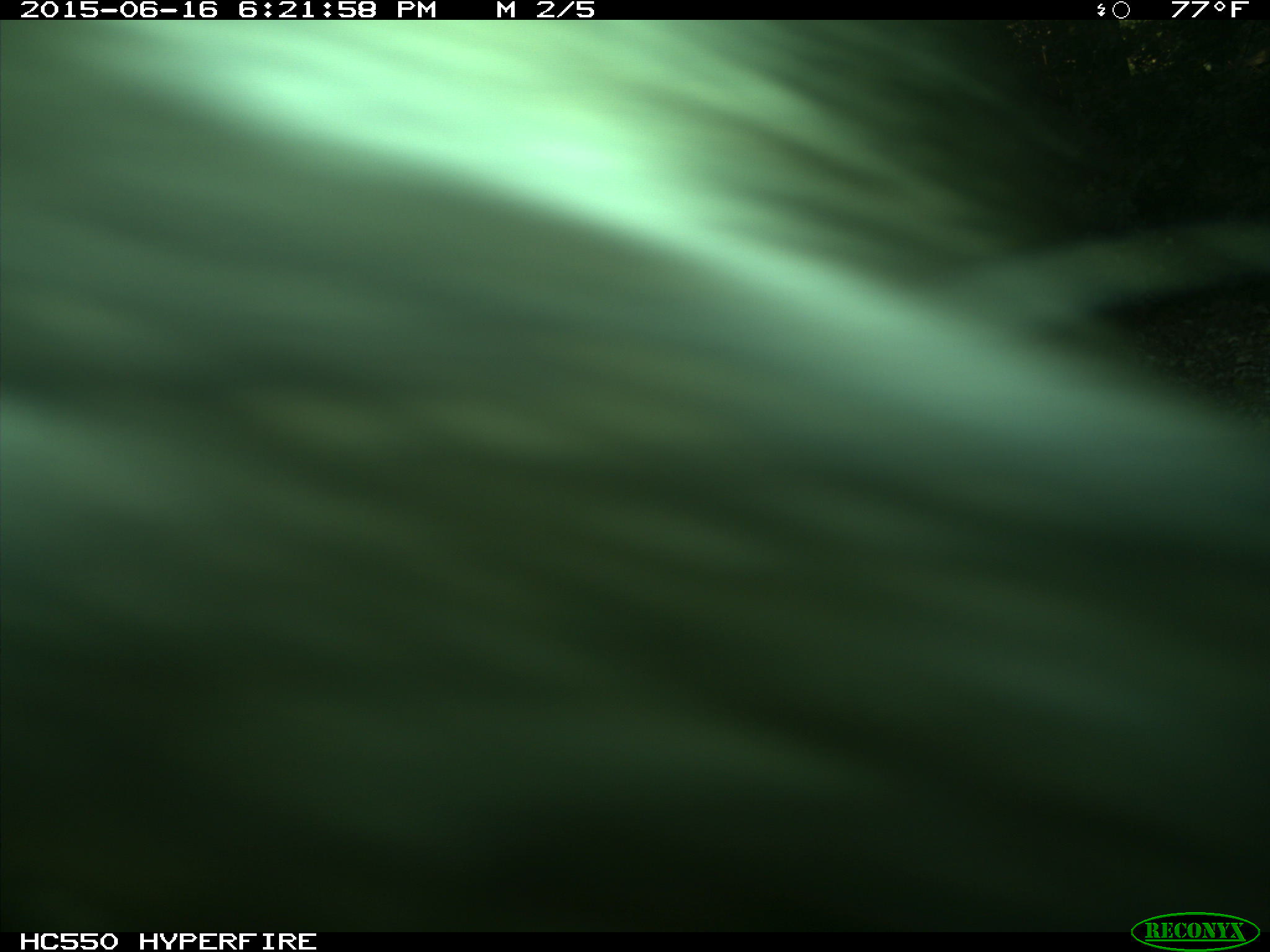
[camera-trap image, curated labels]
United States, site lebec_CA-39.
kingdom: Animalia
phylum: Chordata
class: Mammalia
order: Artiodactyla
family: Bovidae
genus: Bos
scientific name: Bos taurus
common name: domestic cow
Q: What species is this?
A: Bos taurus (domestic cow).